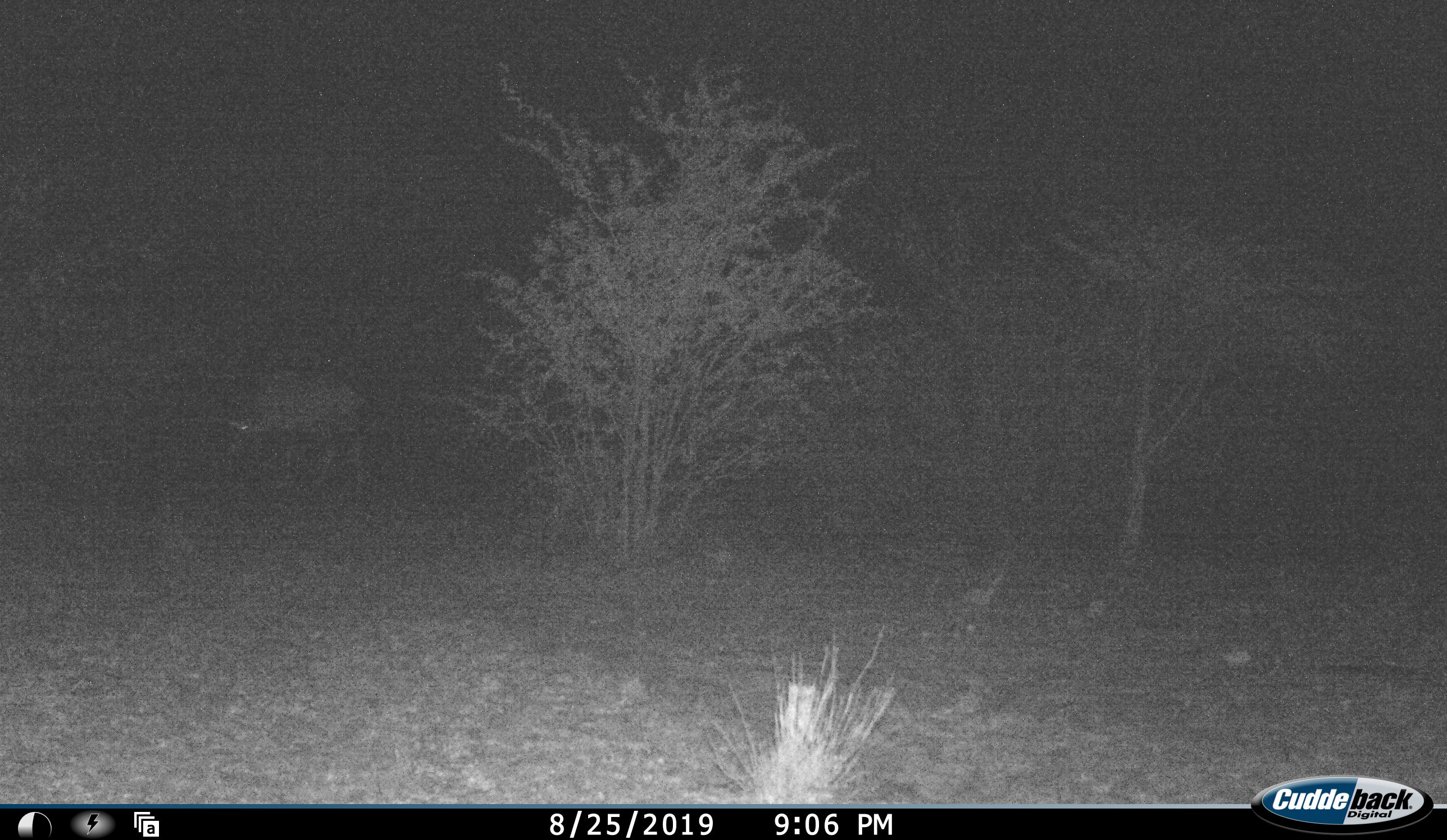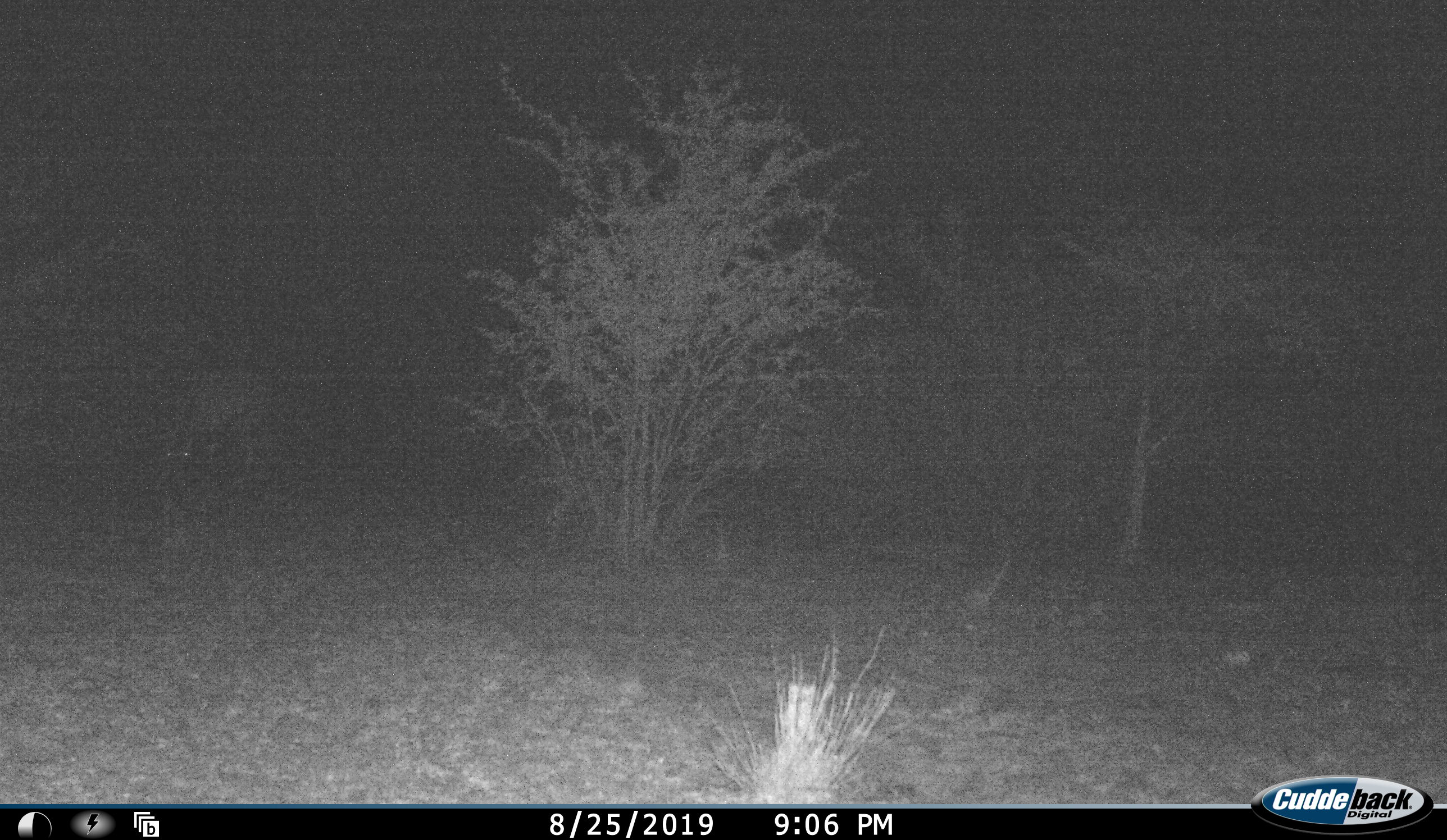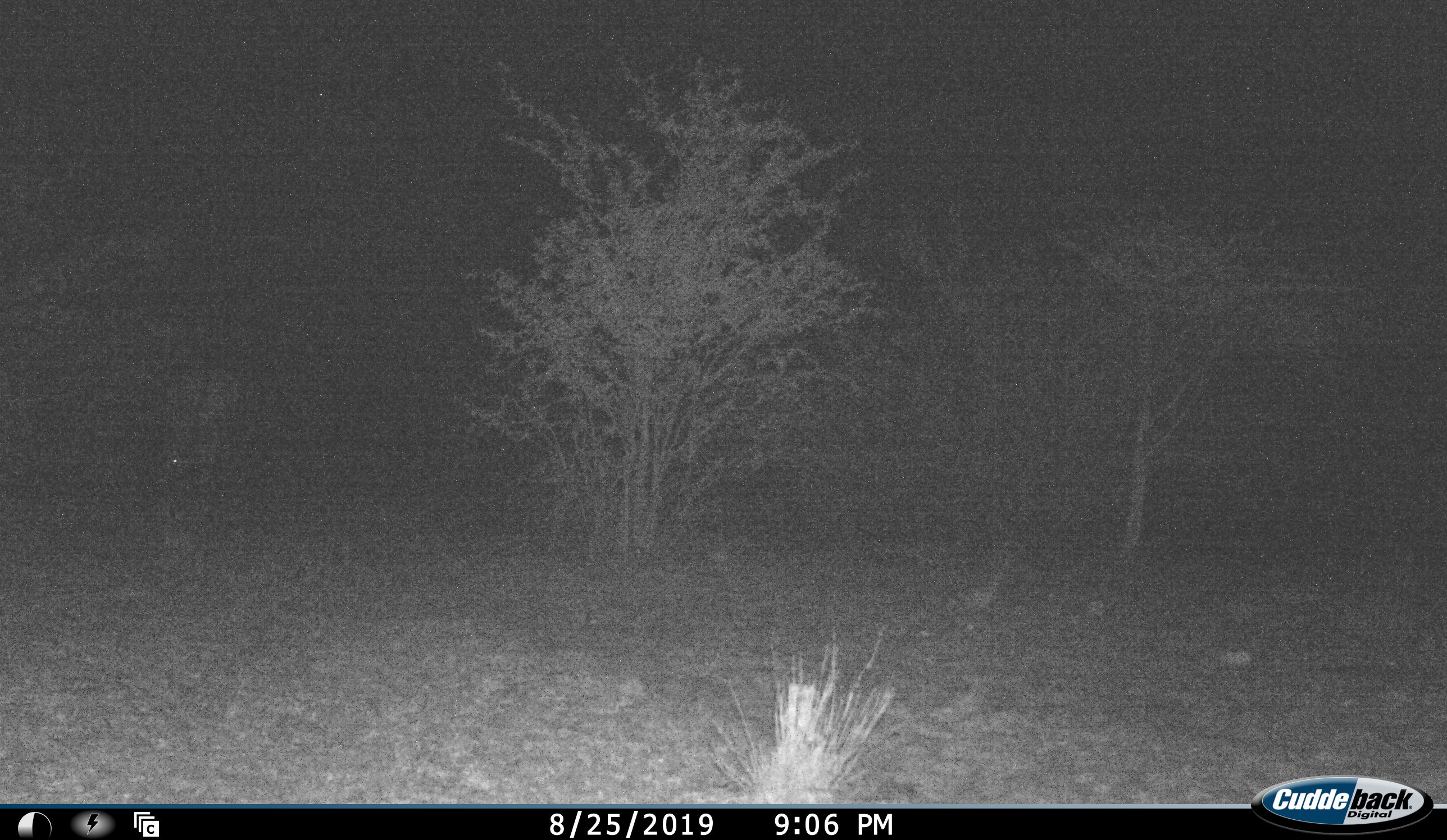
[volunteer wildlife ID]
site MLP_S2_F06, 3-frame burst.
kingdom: Animalia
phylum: Chordata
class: Mammalia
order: Artiodactyla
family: Bovidae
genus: Oryx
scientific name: Oryx gazella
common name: gemsbok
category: oryx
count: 1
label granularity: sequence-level